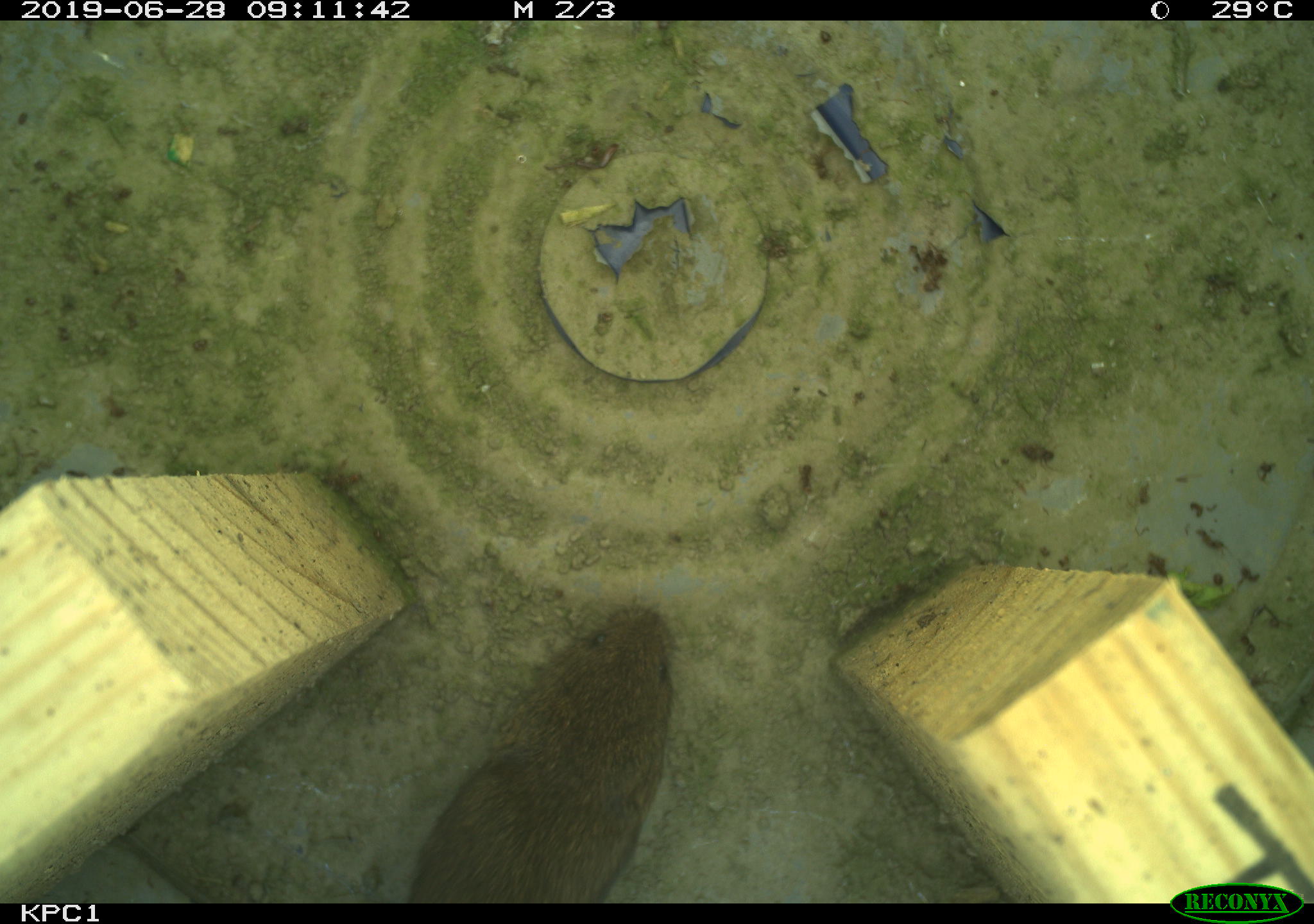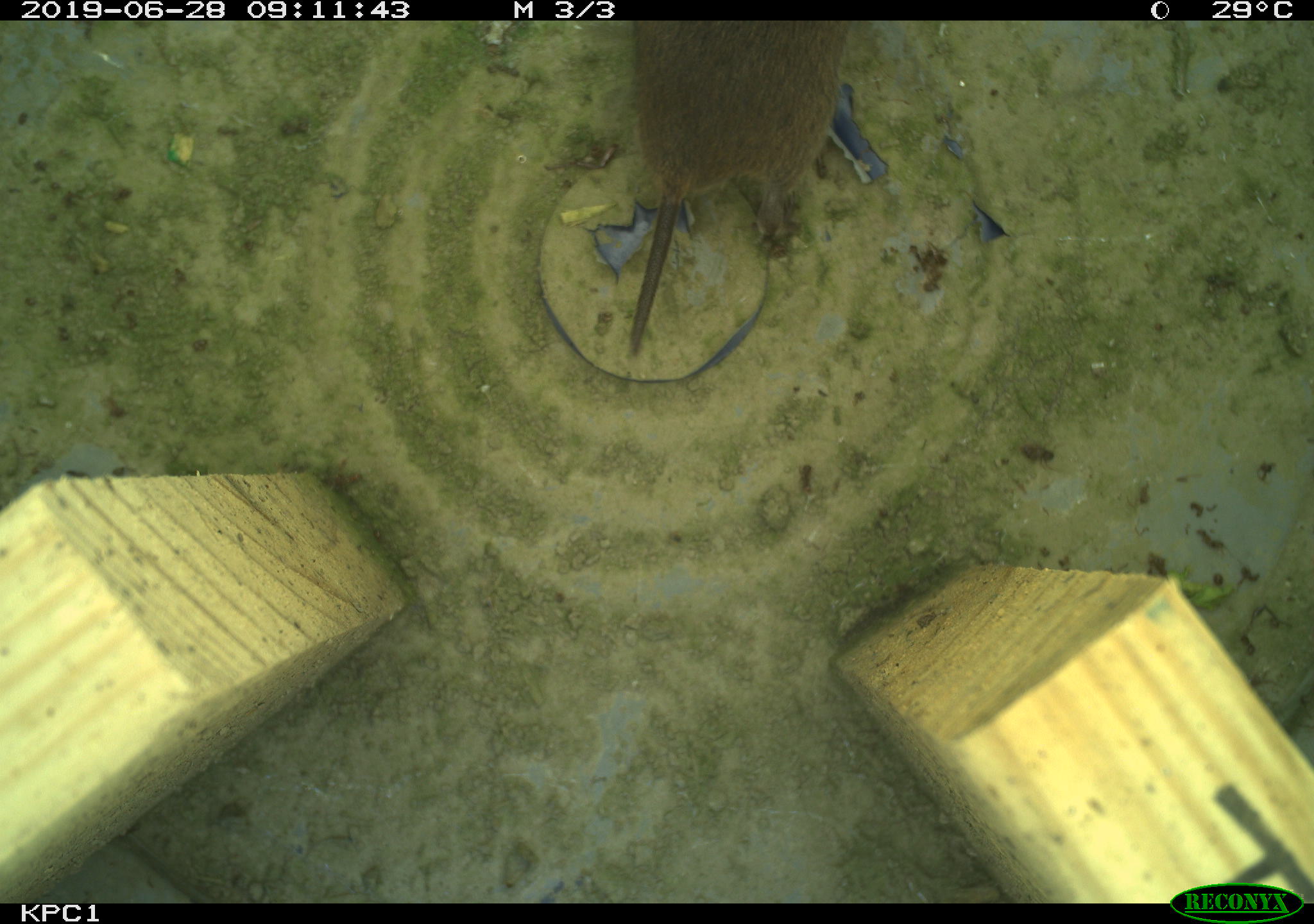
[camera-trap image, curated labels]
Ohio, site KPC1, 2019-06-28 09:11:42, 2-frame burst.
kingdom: Animalia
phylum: Chordata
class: Mammalia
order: Rodentia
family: Cricetidae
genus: Microtus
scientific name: Microtus pennsylvanicus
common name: meadow vole